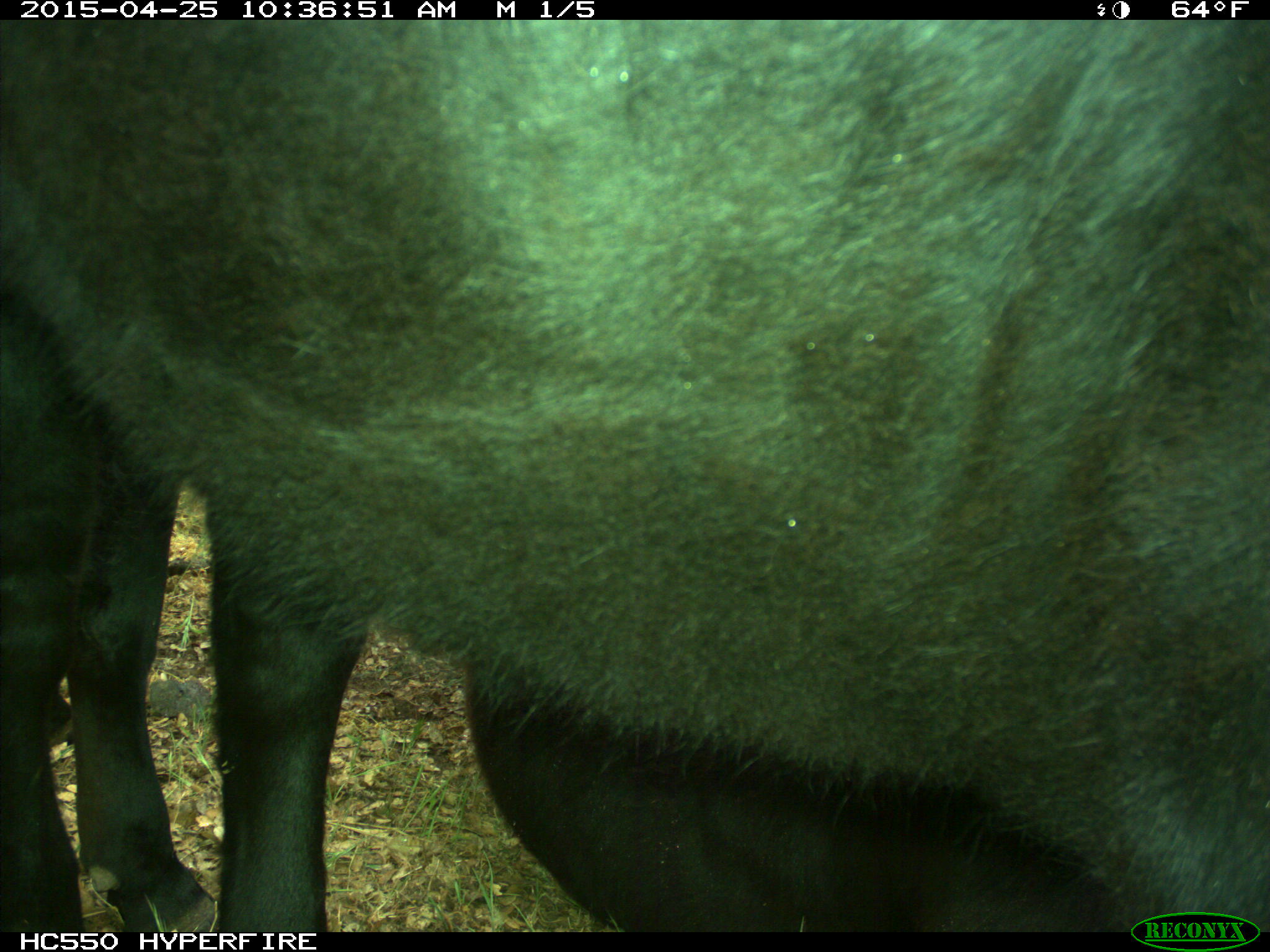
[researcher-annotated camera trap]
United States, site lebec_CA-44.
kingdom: Animalia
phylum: Chordata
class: Mammalia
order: Artiodactyla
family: Suidae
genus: Sus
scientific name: Sus scrofa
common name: wild boar